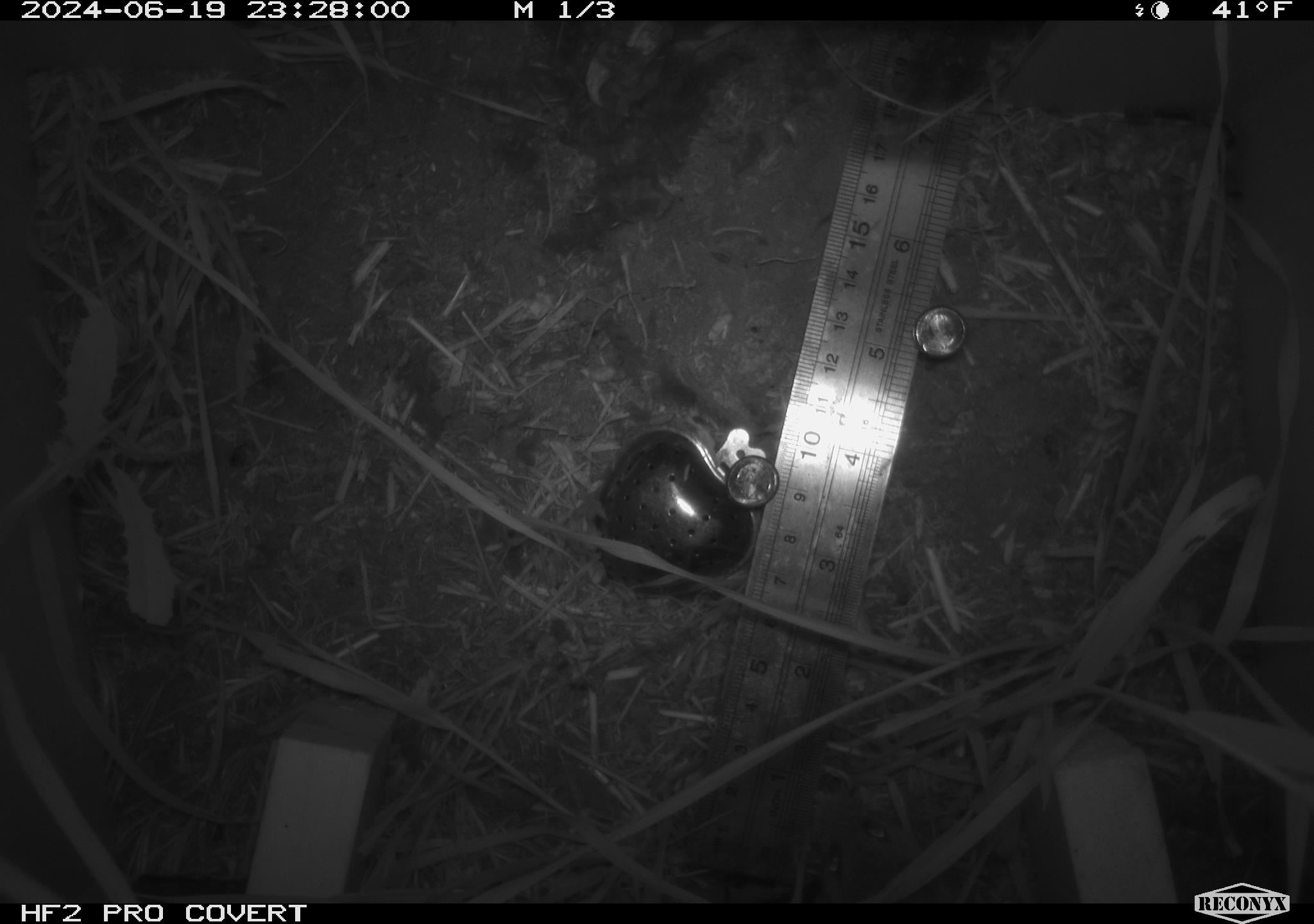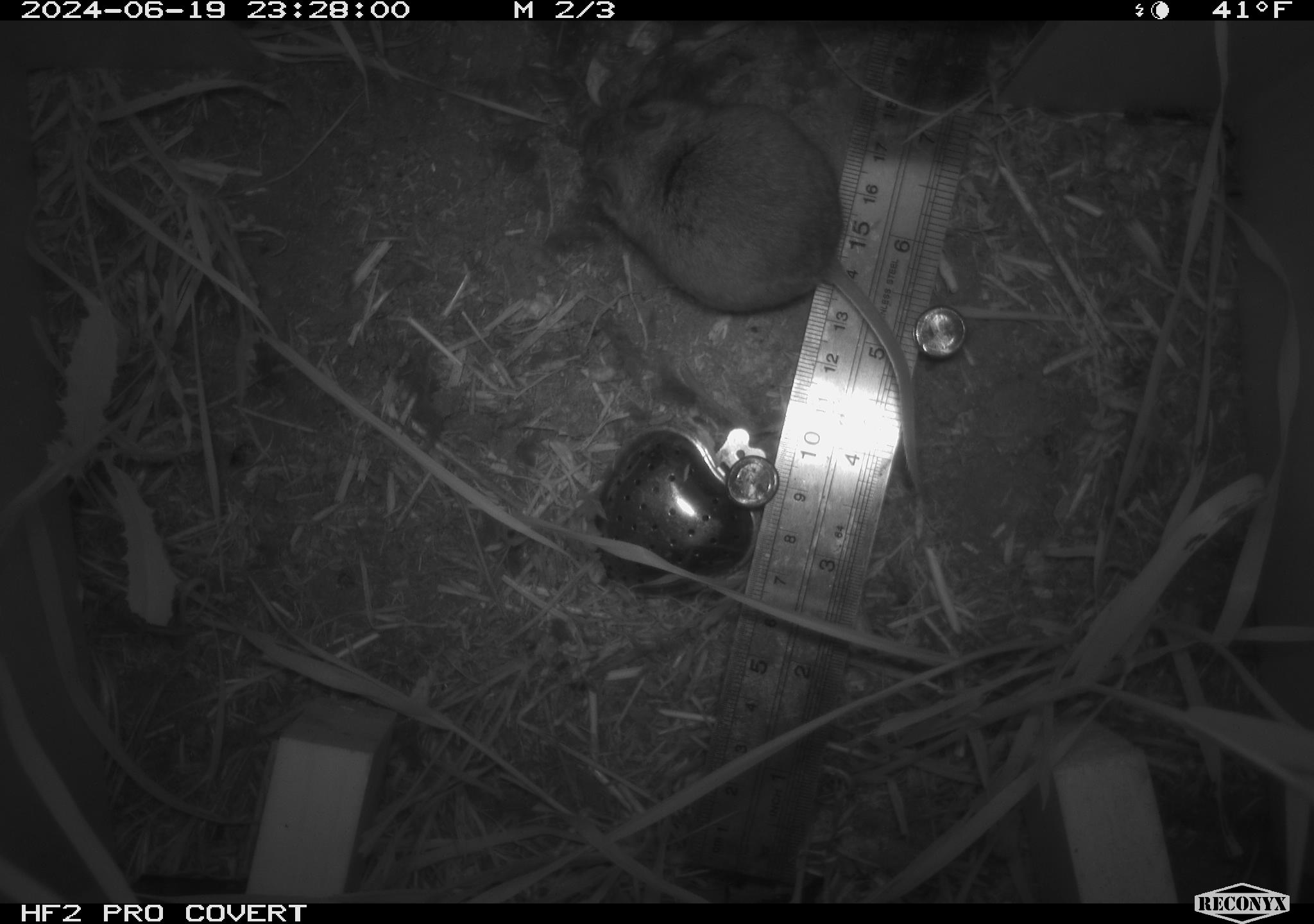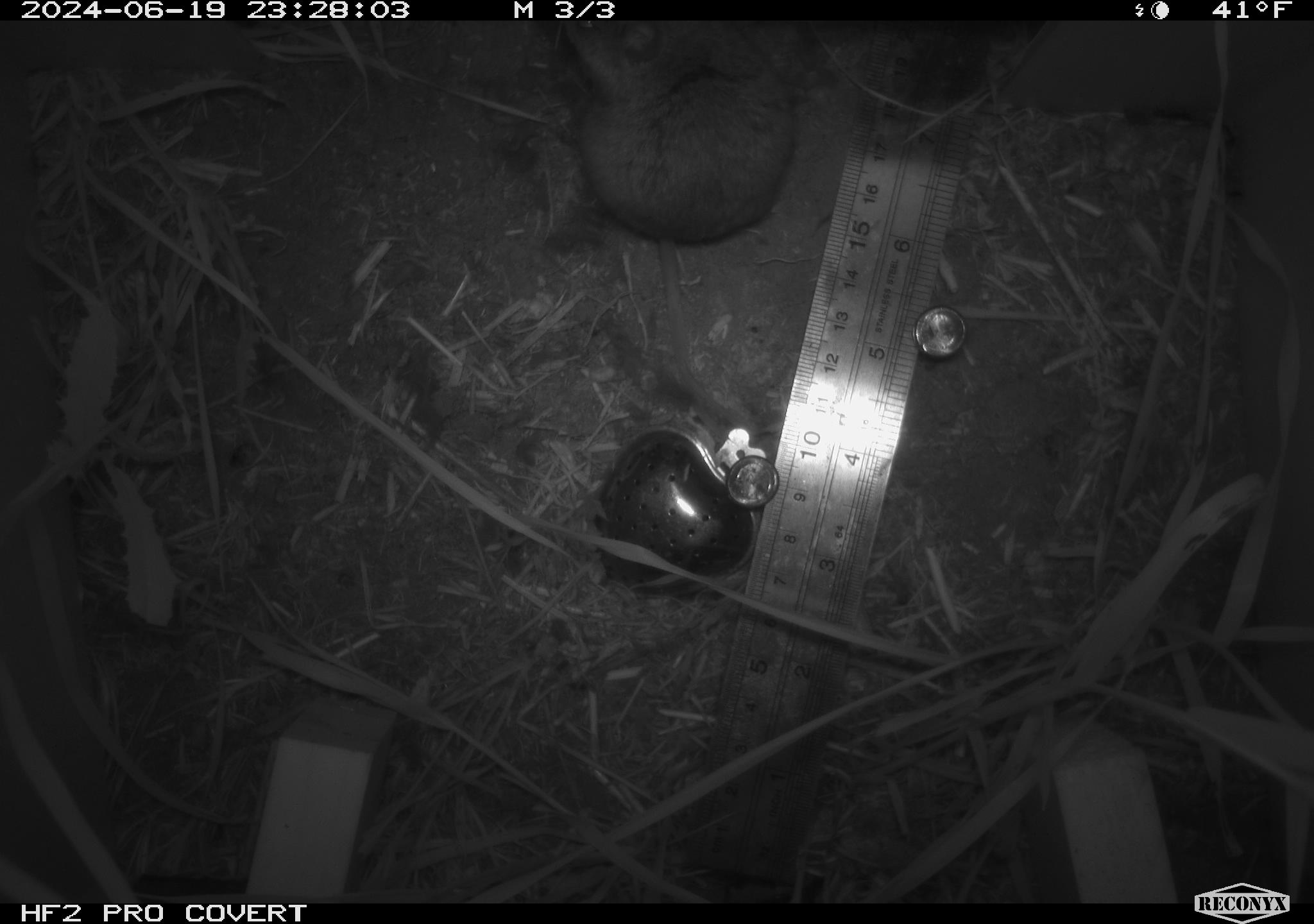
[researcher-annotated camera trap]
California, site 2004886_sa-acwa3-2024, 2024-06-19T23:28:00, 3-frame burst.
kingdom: Animalia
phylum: Chordata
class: Mammalia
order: Rodentia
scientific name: Rodentia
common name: mouse species